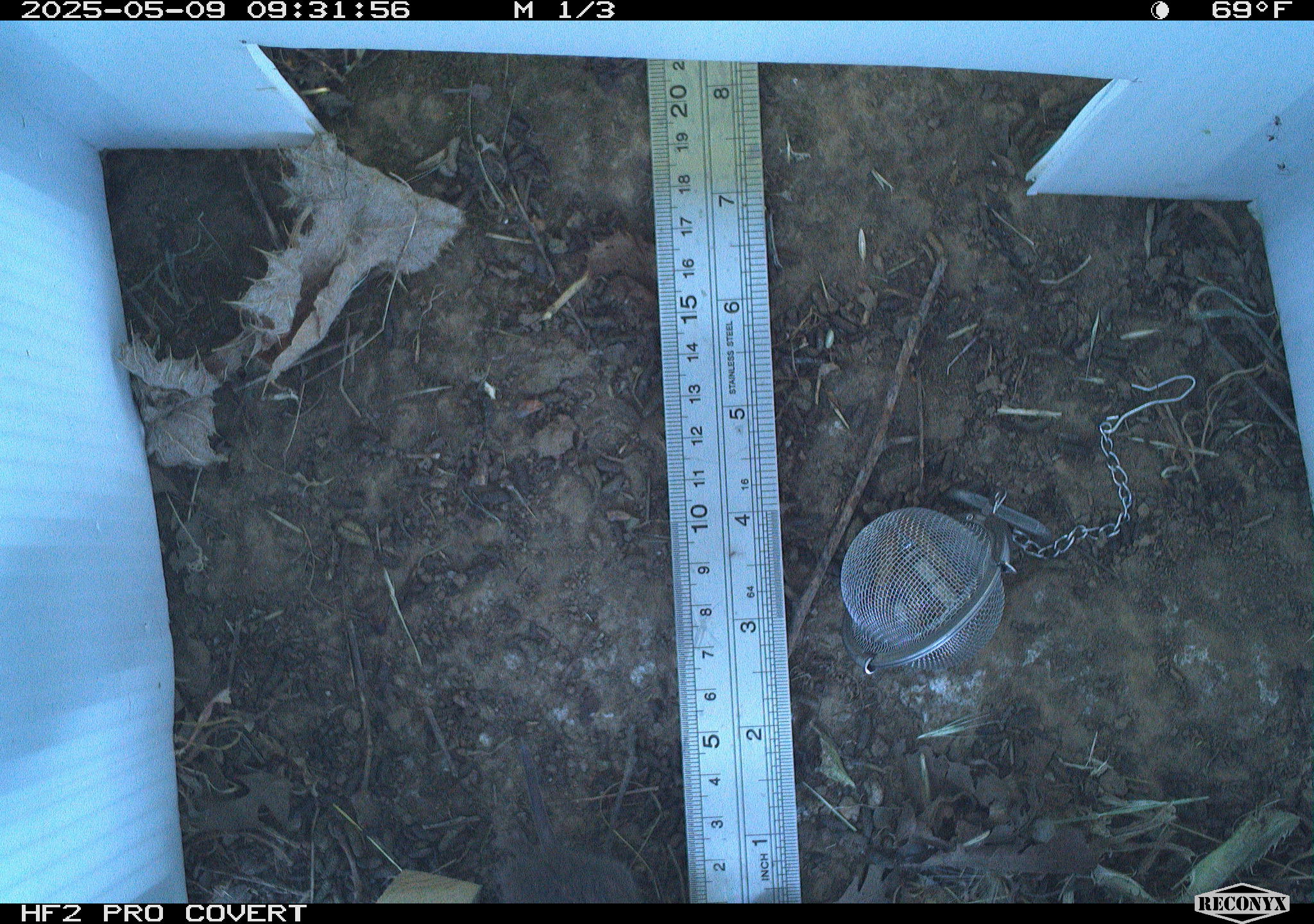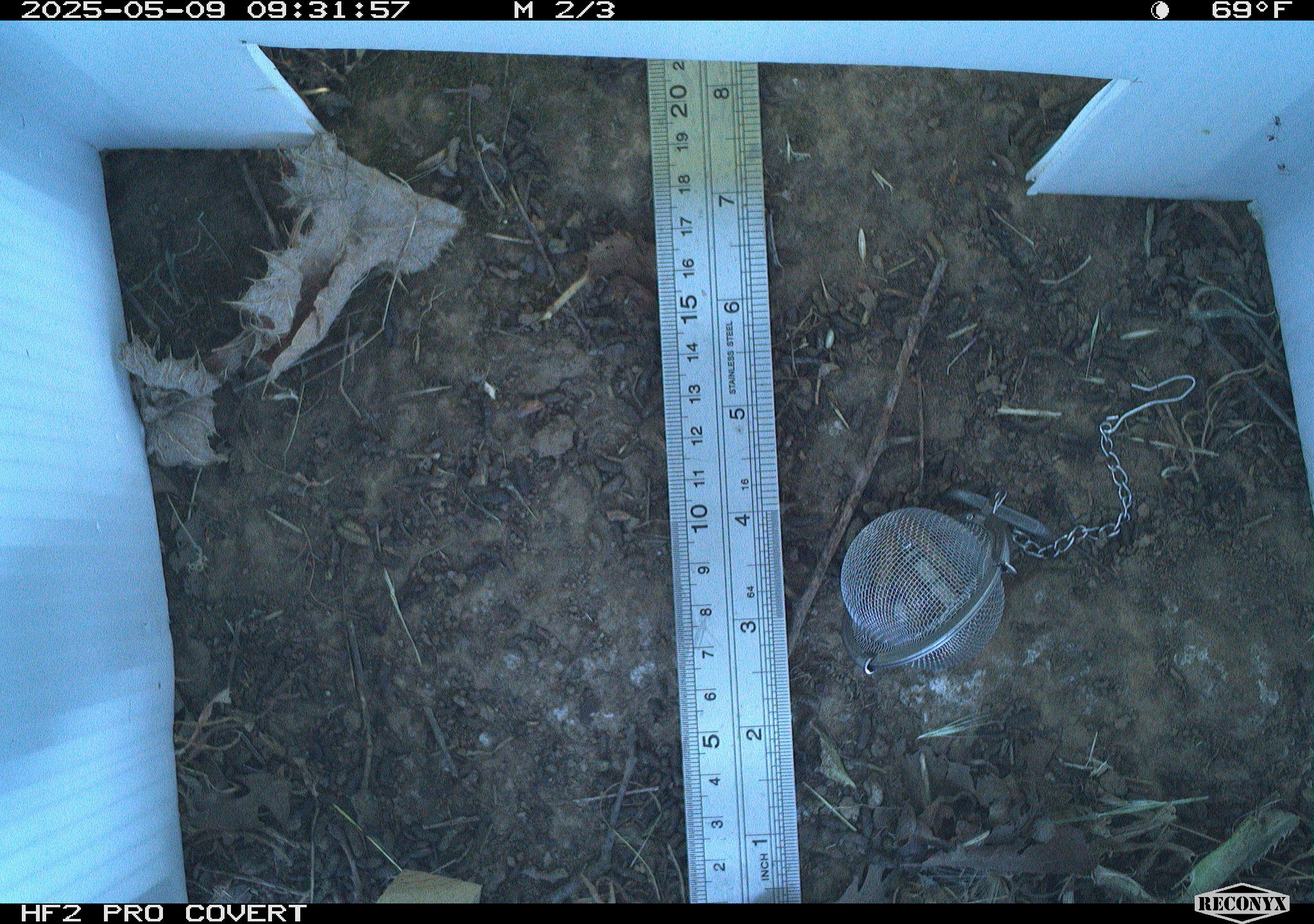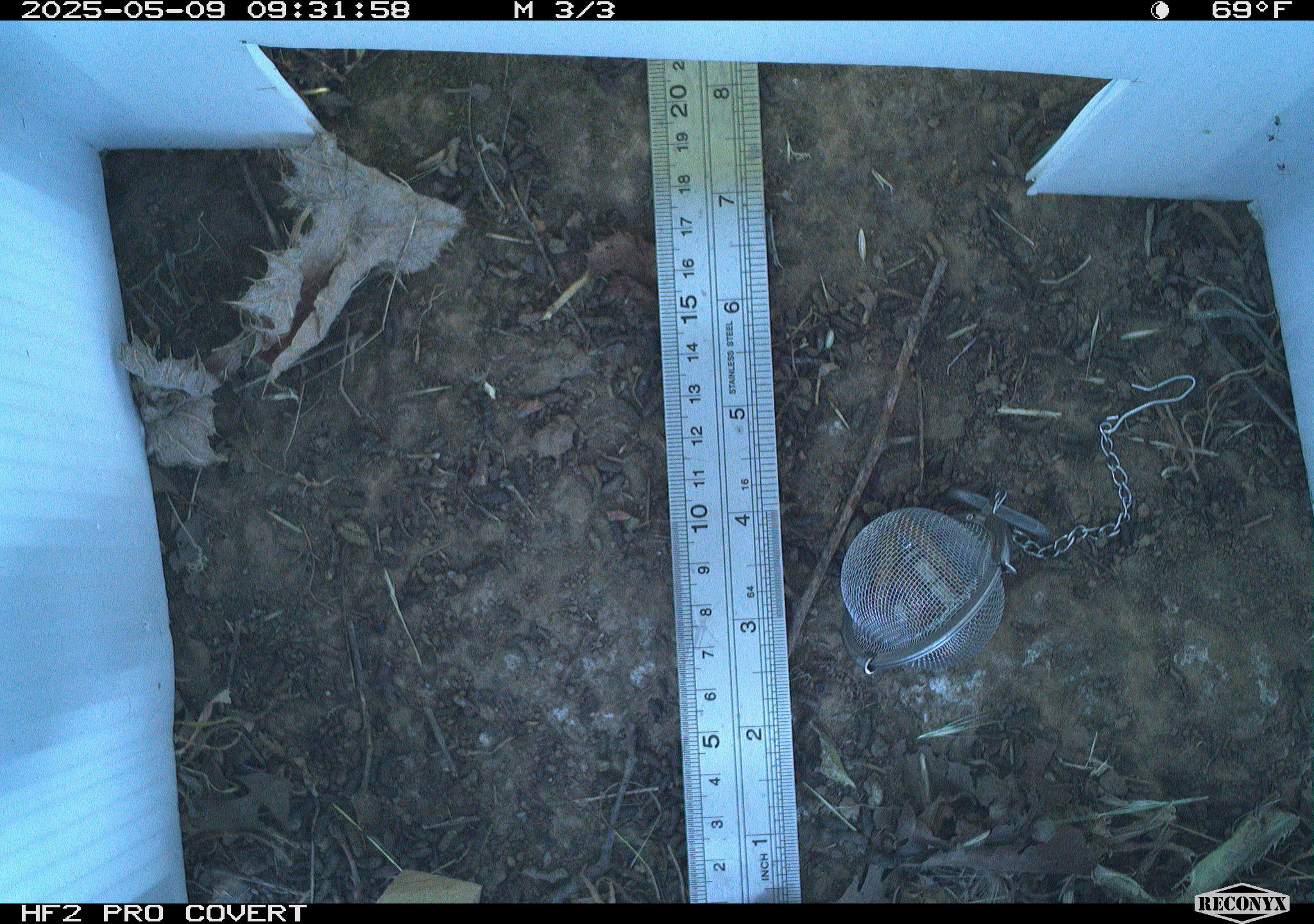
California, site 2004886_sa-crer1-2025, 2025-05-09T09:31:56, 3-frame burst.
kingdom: Animalia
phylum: Chordata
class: Mammalia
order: Rodentia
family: Cricetidae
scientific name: Arvicolinae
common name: voles, lemmings, and muskrats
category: arvicolinae subfamily